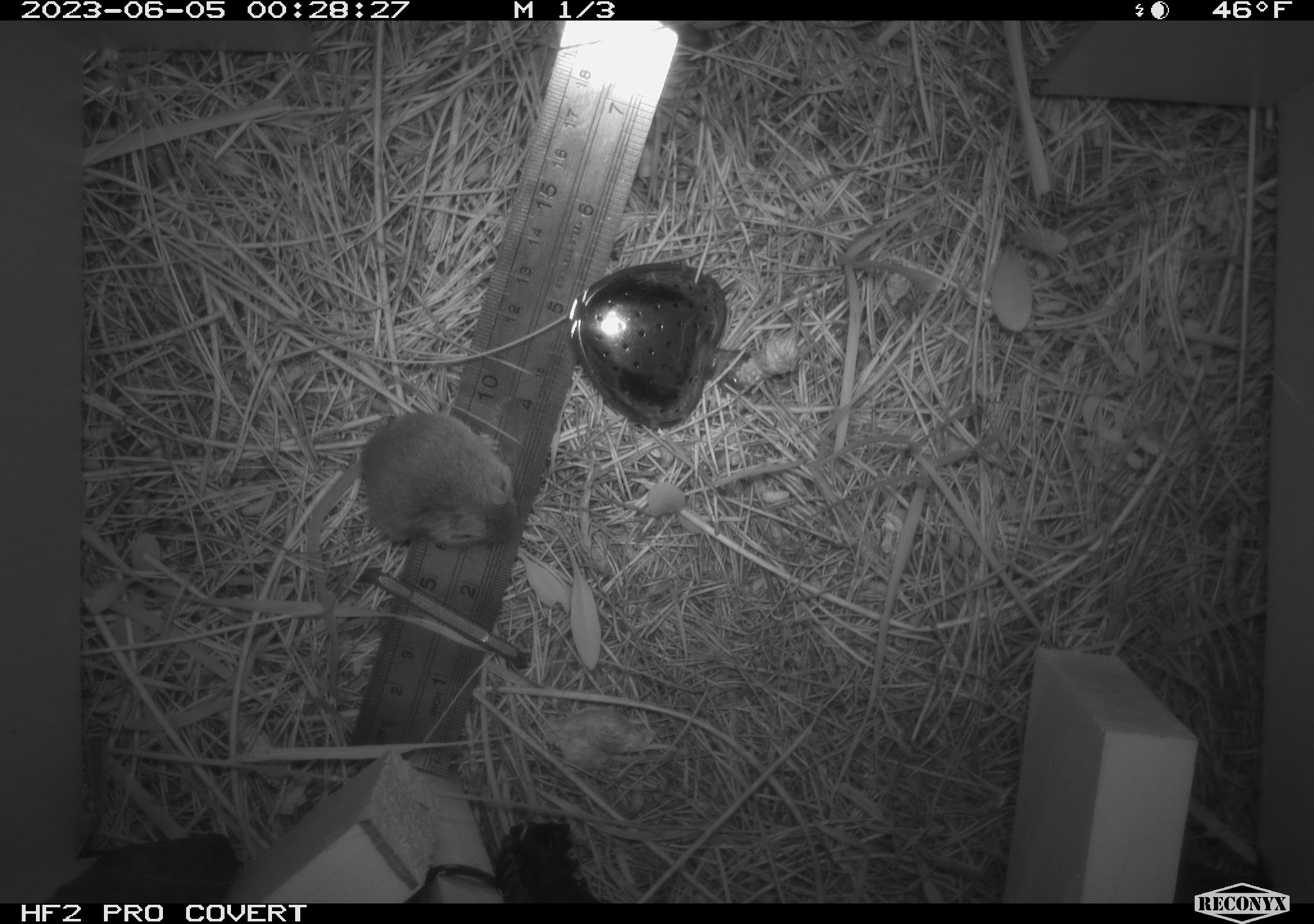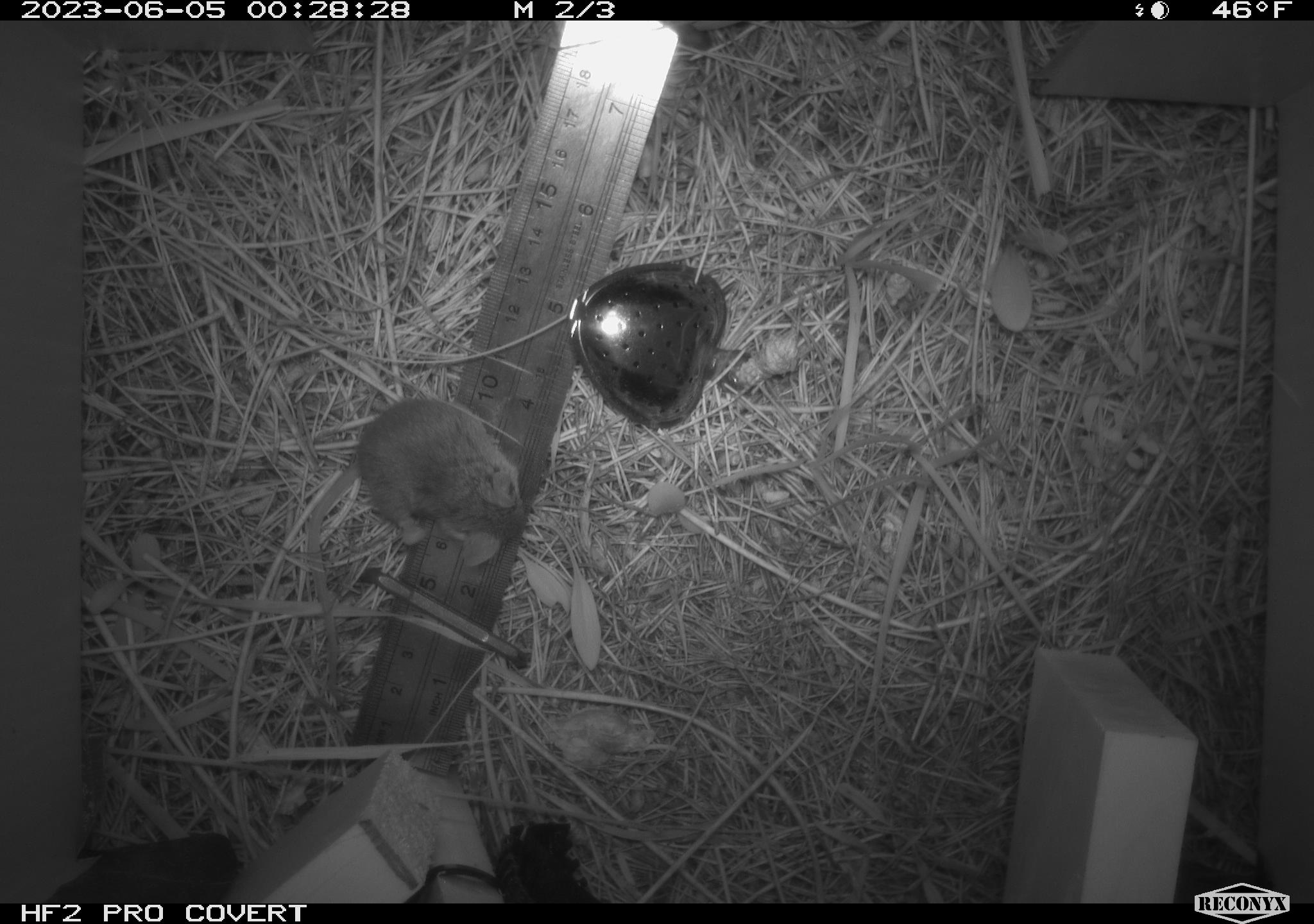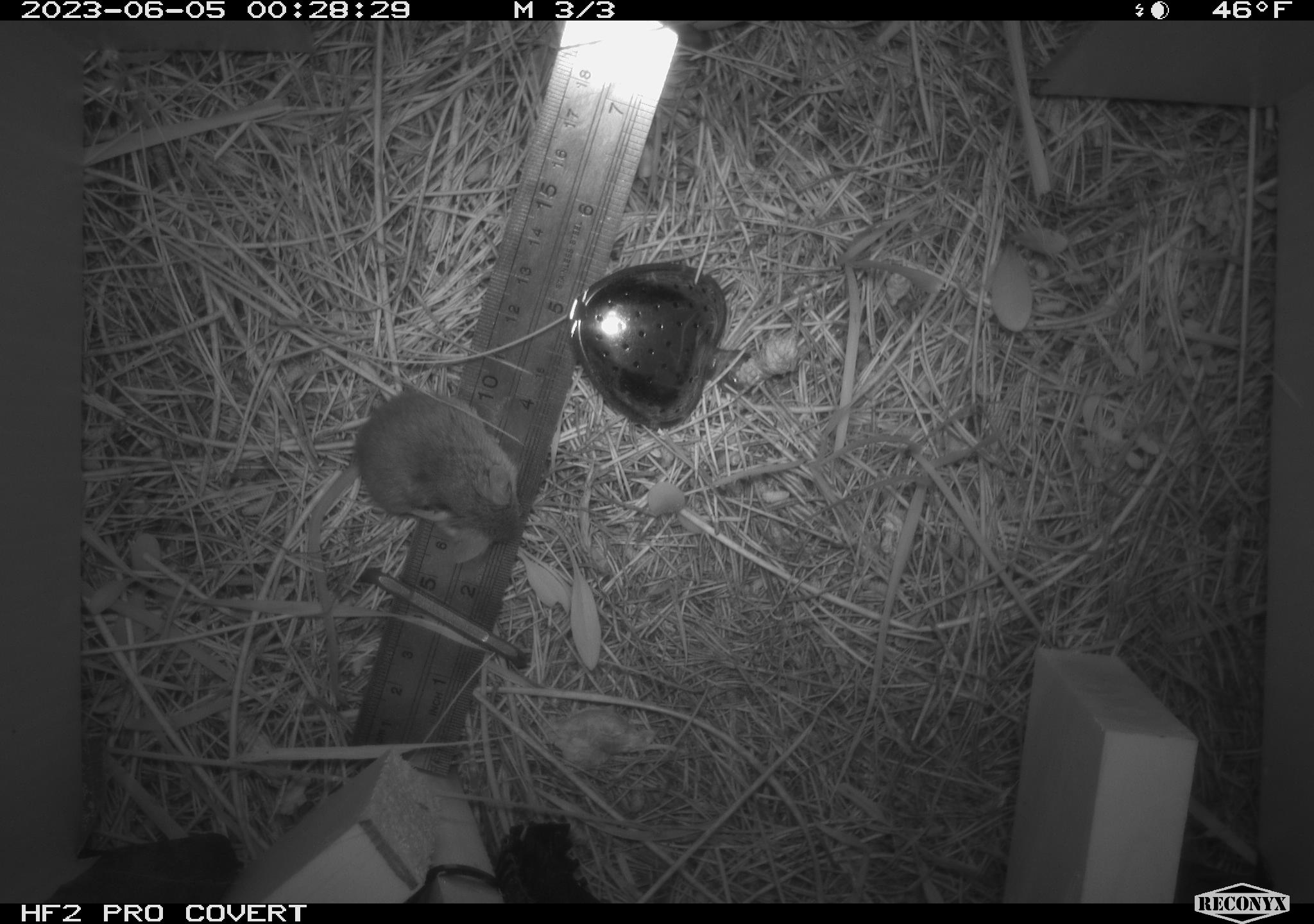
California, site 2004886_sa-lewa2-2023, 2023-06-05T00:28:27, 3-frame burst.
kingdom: Animalia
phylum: Chordata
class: Mammalia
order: Rodentia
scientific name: Rodentia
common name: rodent